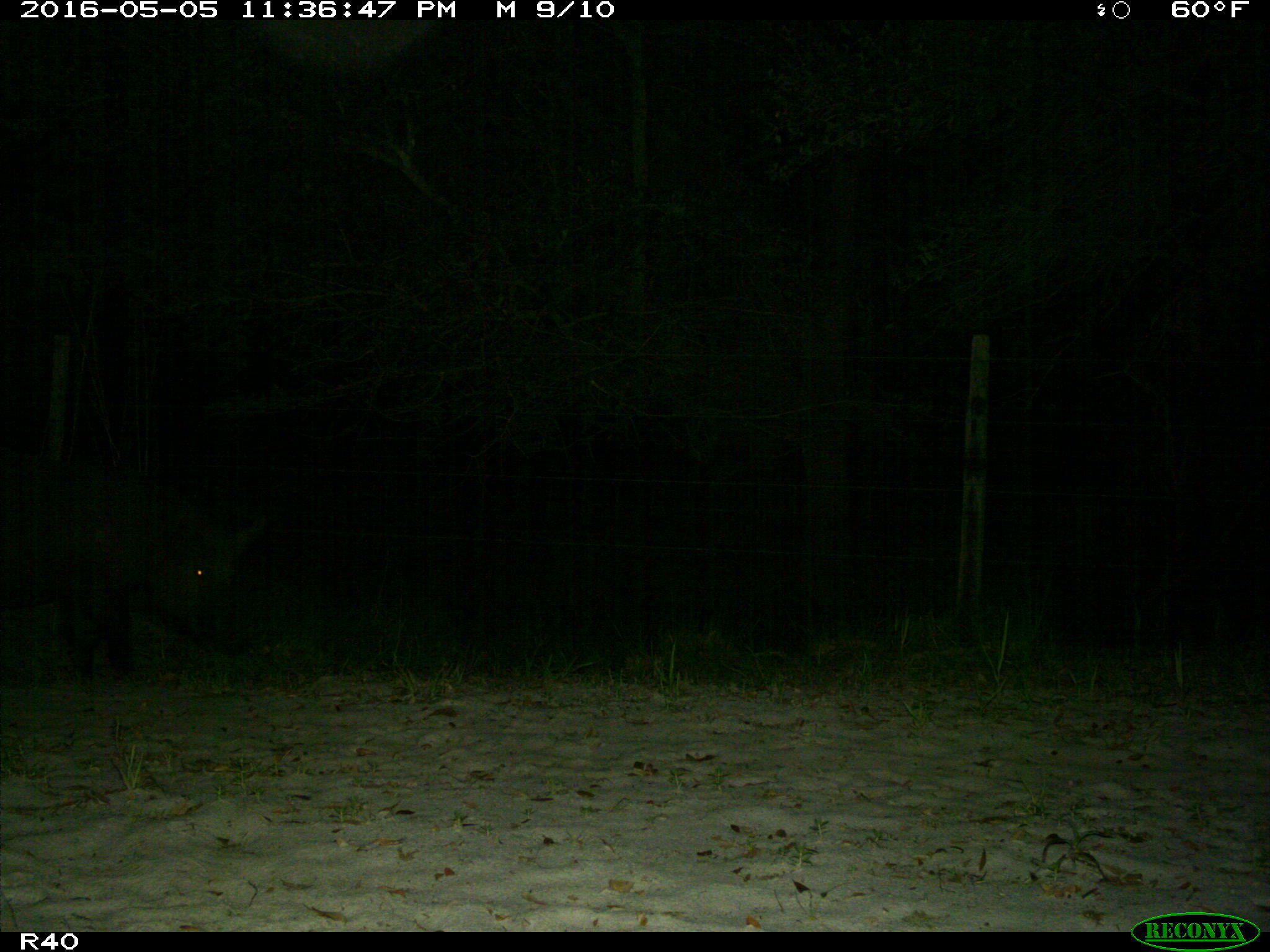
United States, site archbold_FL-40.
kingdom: Animalia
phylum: Chordata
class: Mammalia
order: Artiodactyla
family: Suidae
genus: Sus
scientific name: Sus scrofa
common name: wild boar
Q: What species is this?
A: Sus scrofa (wild boar).